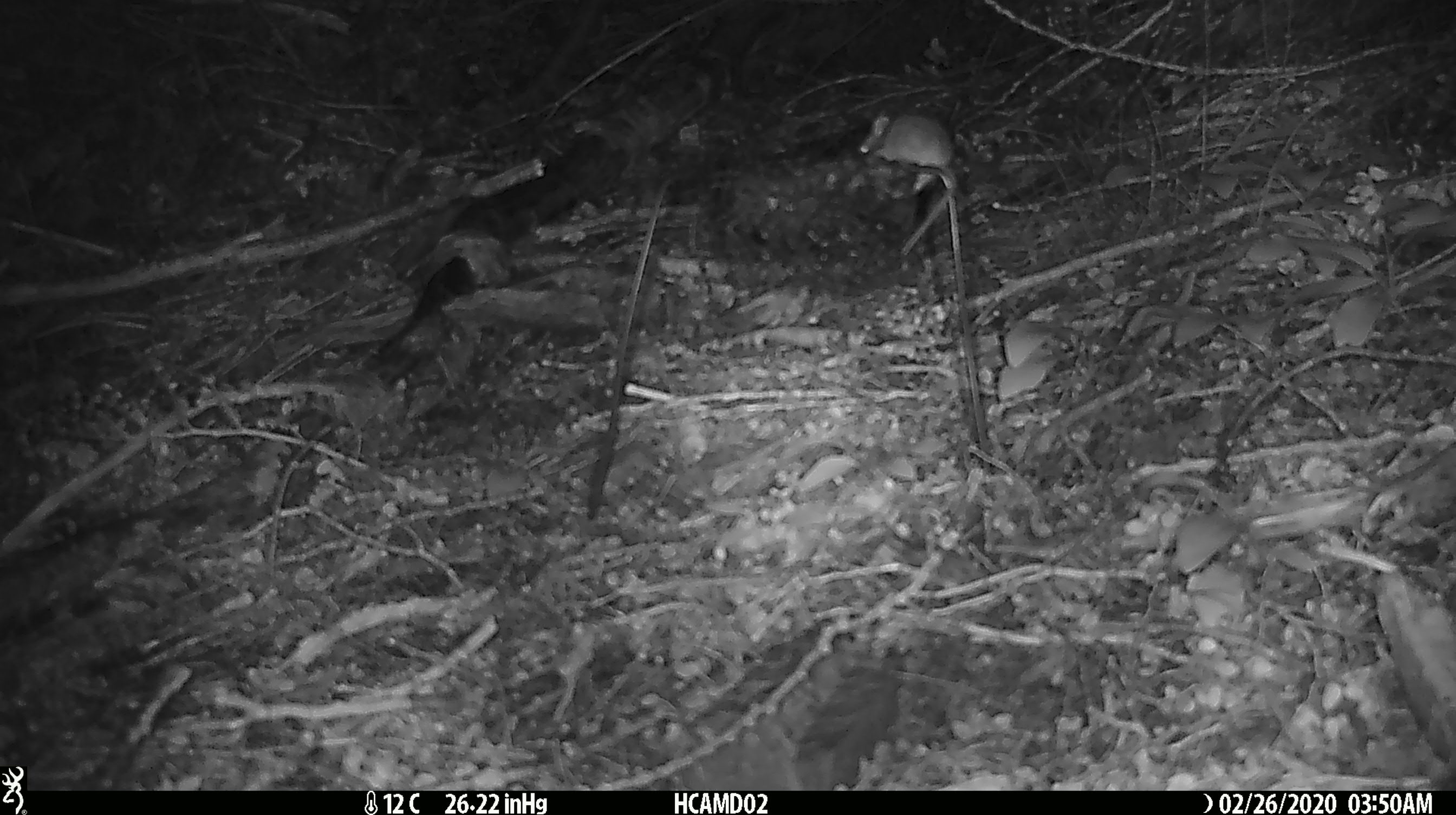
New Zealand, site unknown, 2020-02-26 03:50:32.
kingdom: Animalia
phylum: Chordata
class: Mammalia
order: Rodentia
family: Muridae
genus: Mus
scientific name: Mus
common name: mouse